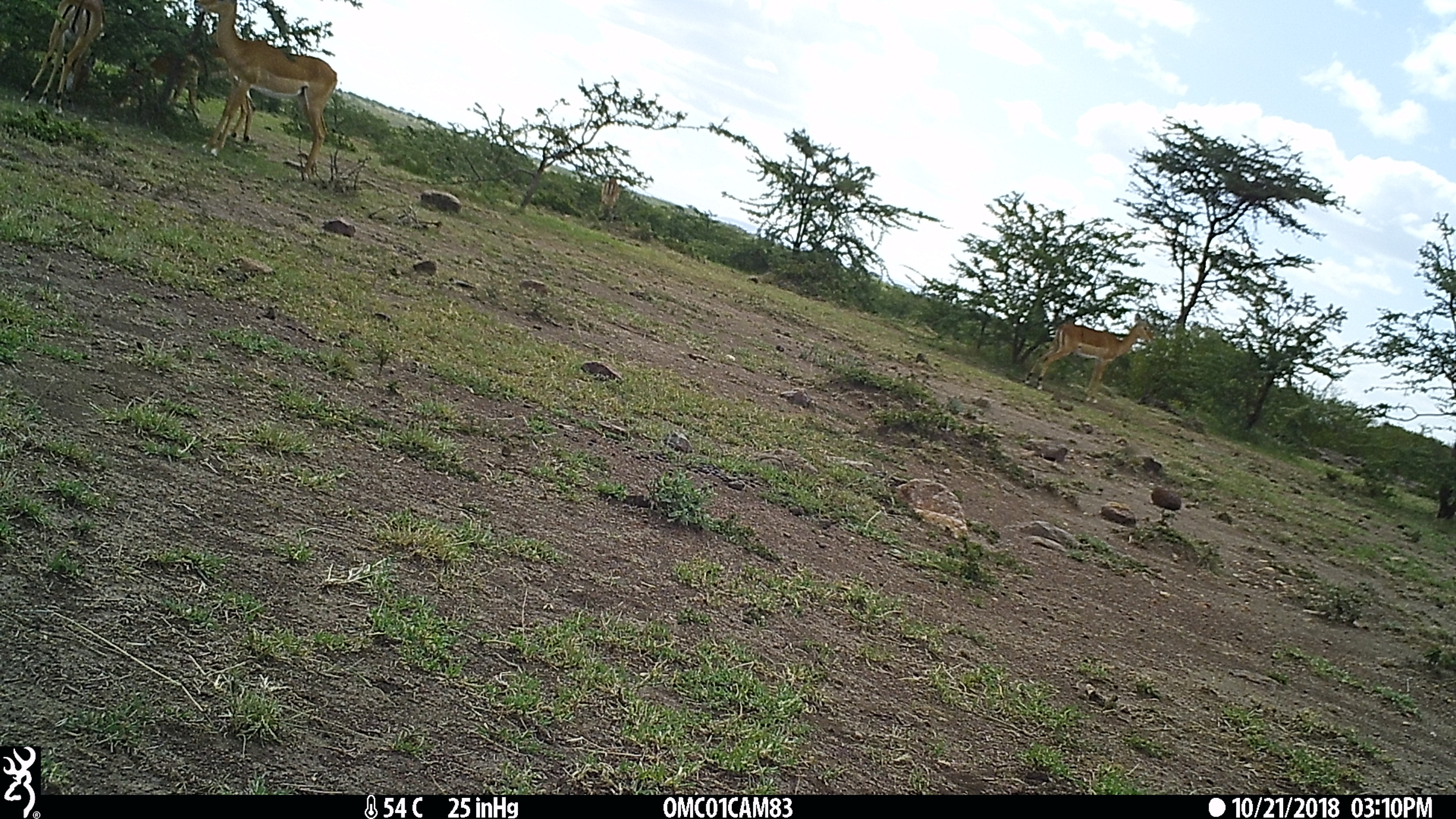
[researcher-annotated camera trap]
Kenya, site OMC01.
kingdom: Animalia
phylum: Chordata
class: Mammalia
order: Artiodactyla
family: Bovidae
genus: Aepyceros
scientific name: Aepyceros melampus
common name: impala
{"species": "impala (Aepyceros melampus)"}